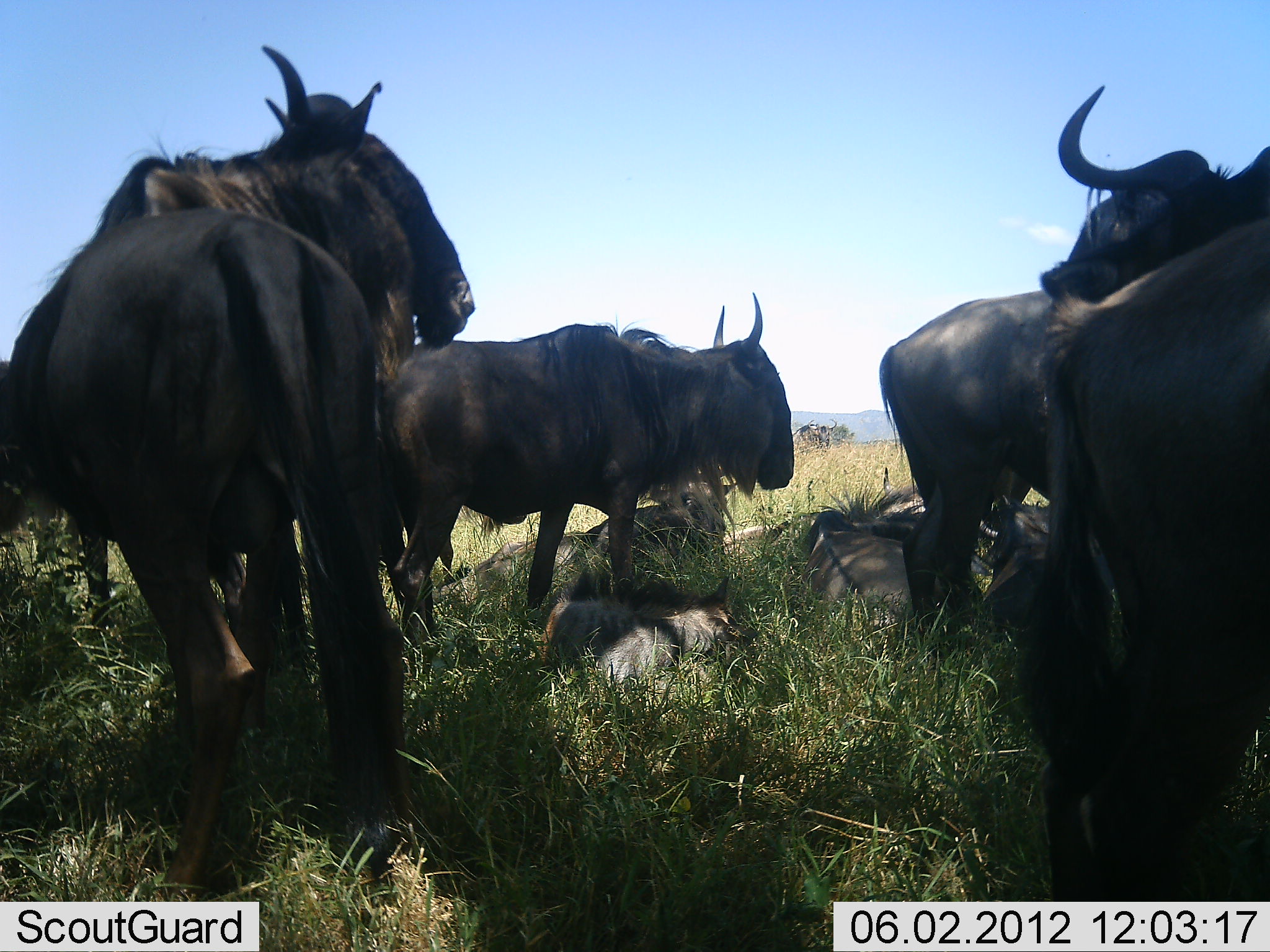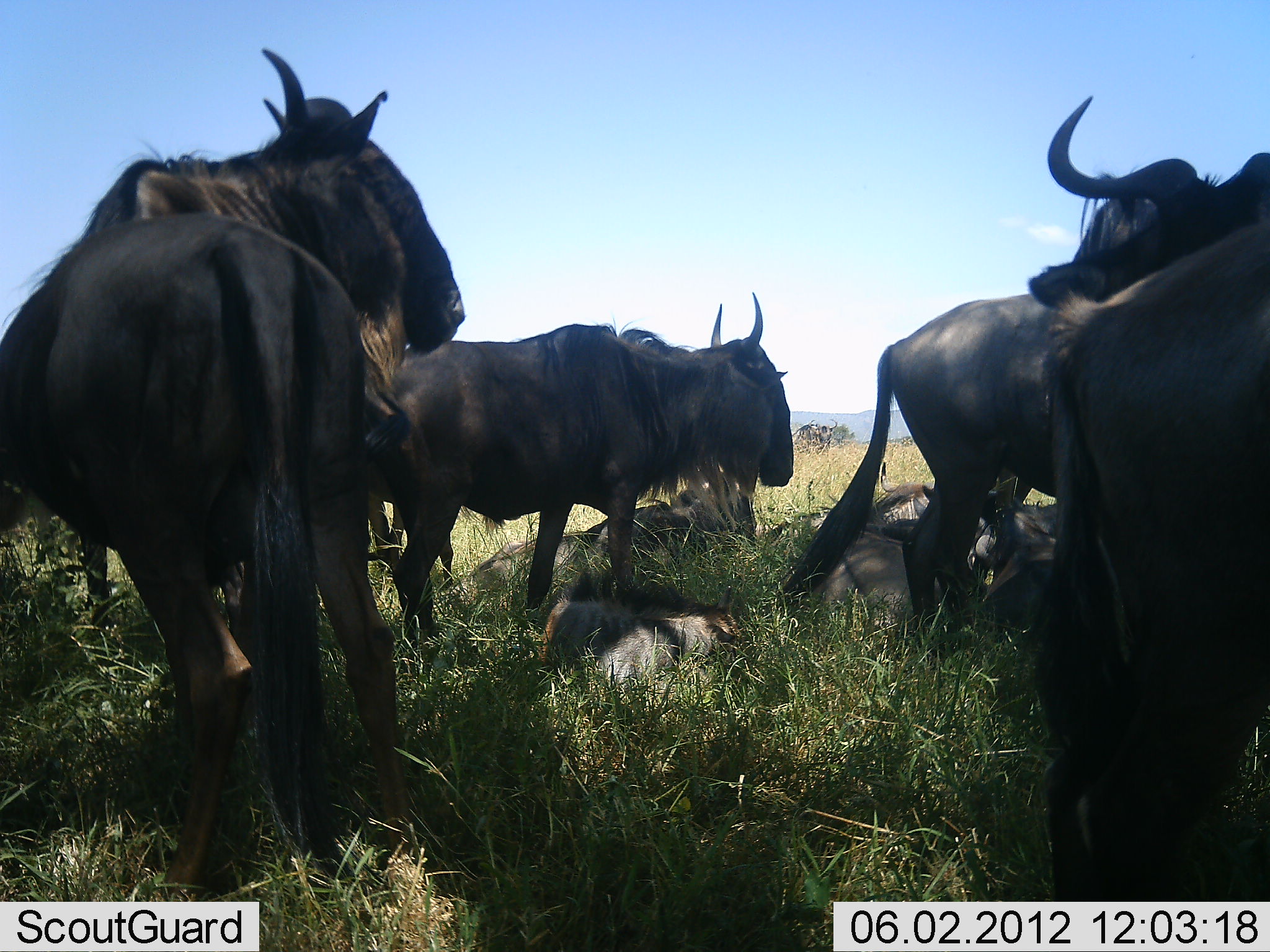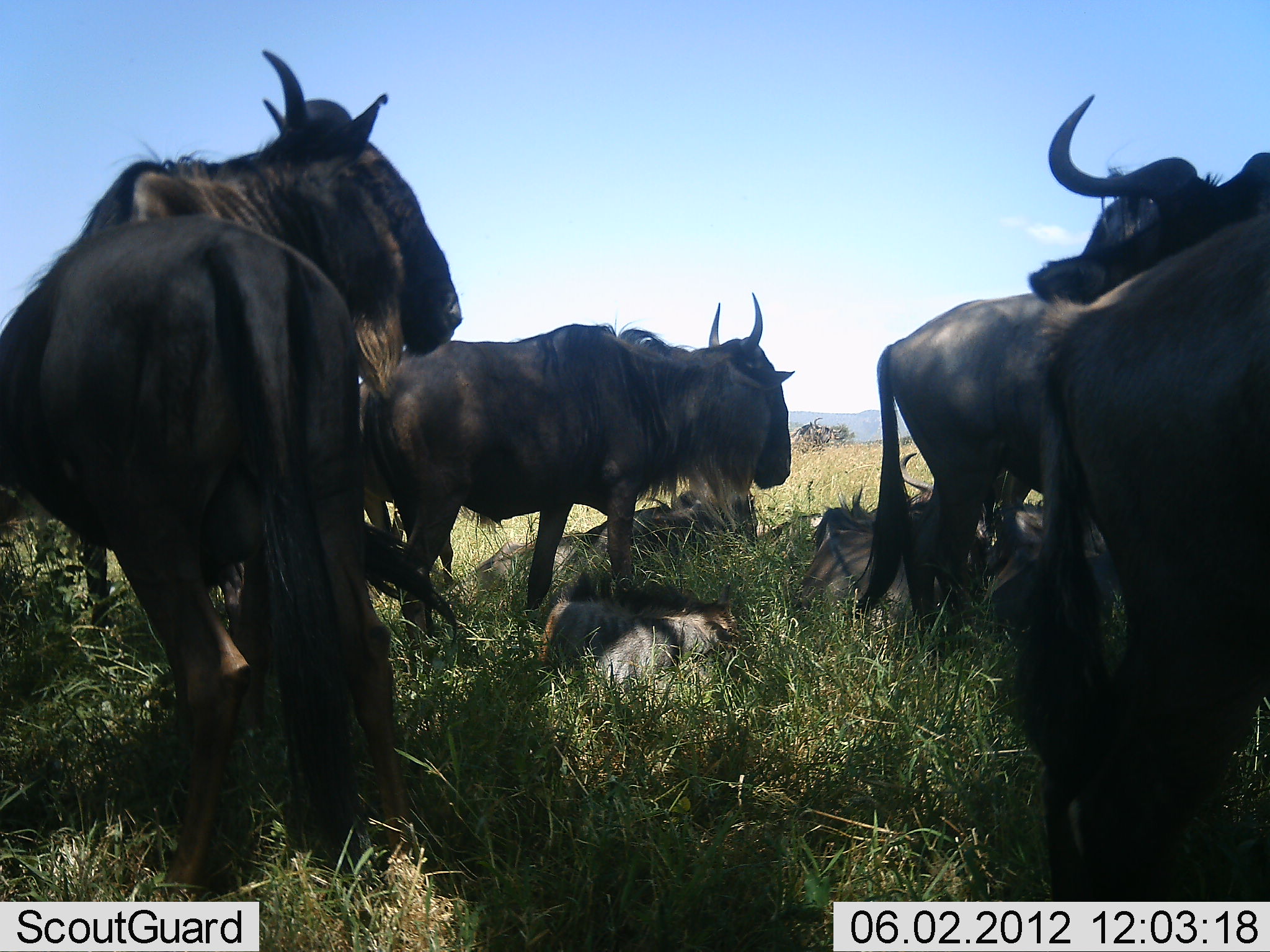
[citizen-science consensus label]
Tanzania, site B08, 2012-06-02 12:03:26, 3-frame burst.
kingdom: Animalia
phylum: Chordata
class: Mammalia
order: Artiodactyla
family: Bovidae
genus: Connochaetes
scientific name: Connochaetes taurinus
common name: blue wildebeest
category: wildebeest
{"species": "wildebeest (blue wildebeest) (Connochaetes taurinus)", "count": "9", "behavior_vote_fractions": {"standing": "80%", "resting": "100%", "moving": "10%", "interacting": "20%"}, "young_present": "50%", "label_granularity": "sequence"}